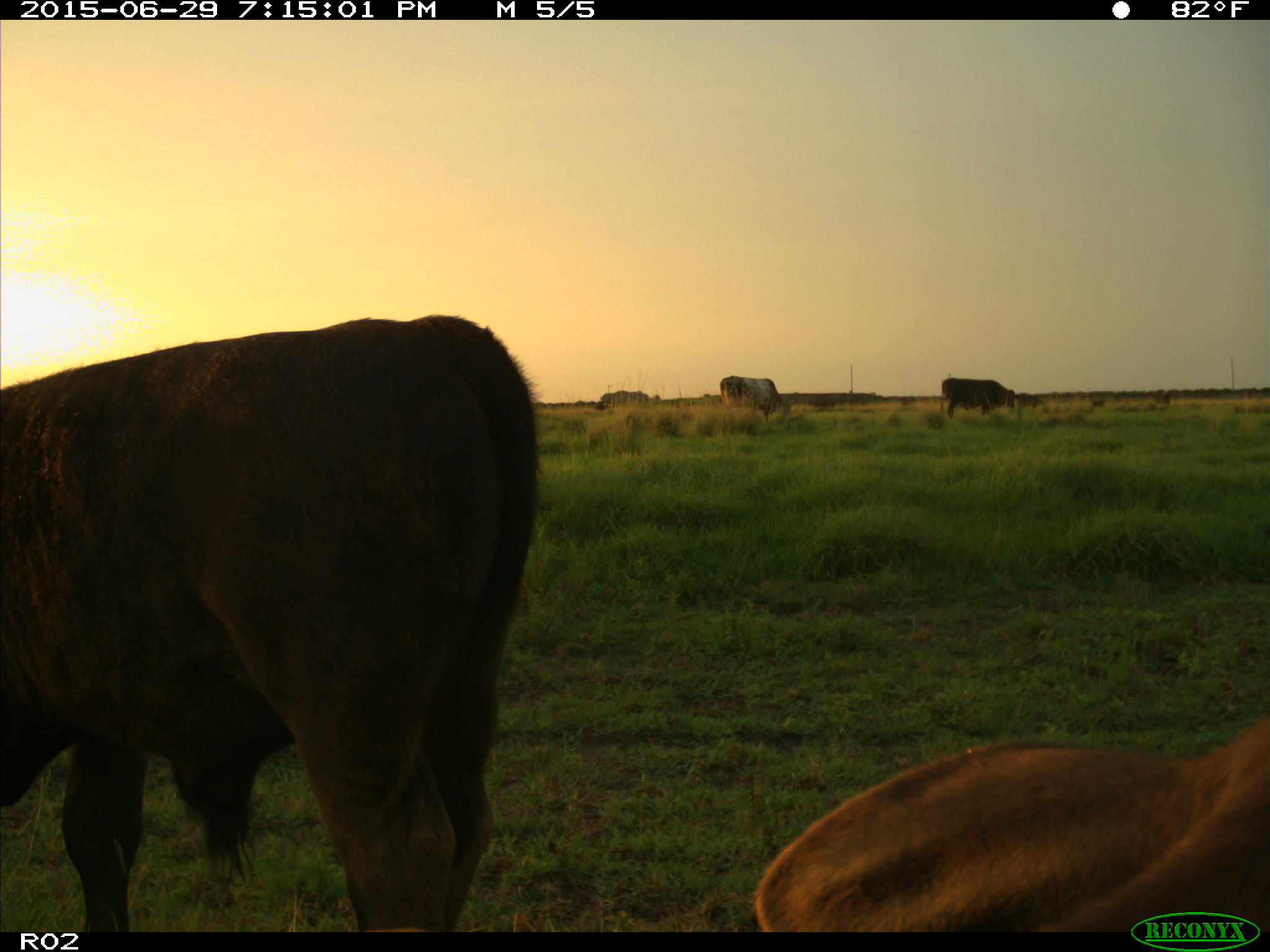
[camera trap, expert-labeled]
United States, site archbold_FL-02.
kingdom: Animalia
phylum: Chordata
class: Mammalia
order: Artiodactyla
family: Bovidae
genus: Bos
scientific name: Bos taurus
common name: domestic cow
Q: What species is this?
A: Bos taurus (domestic cow).